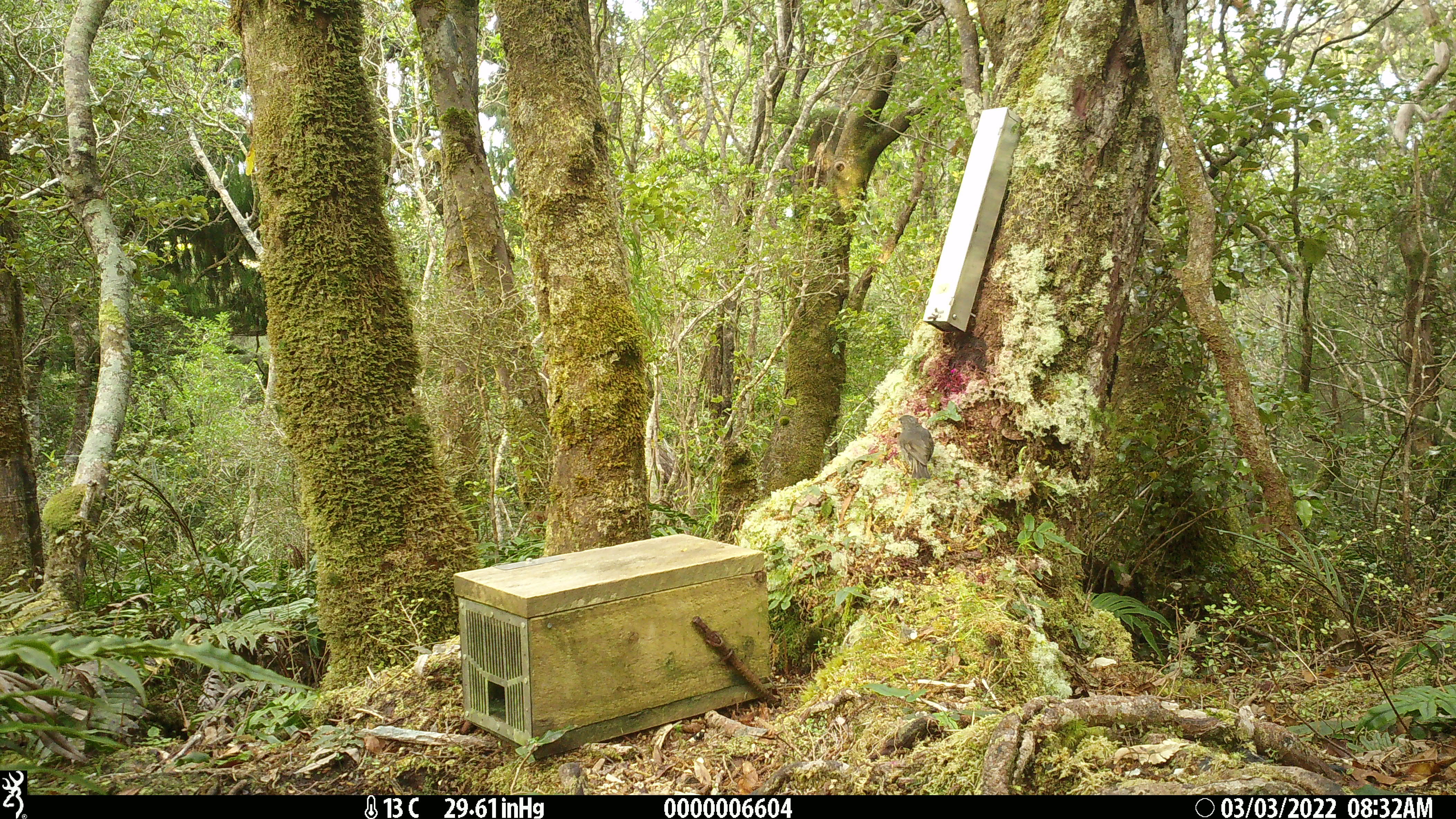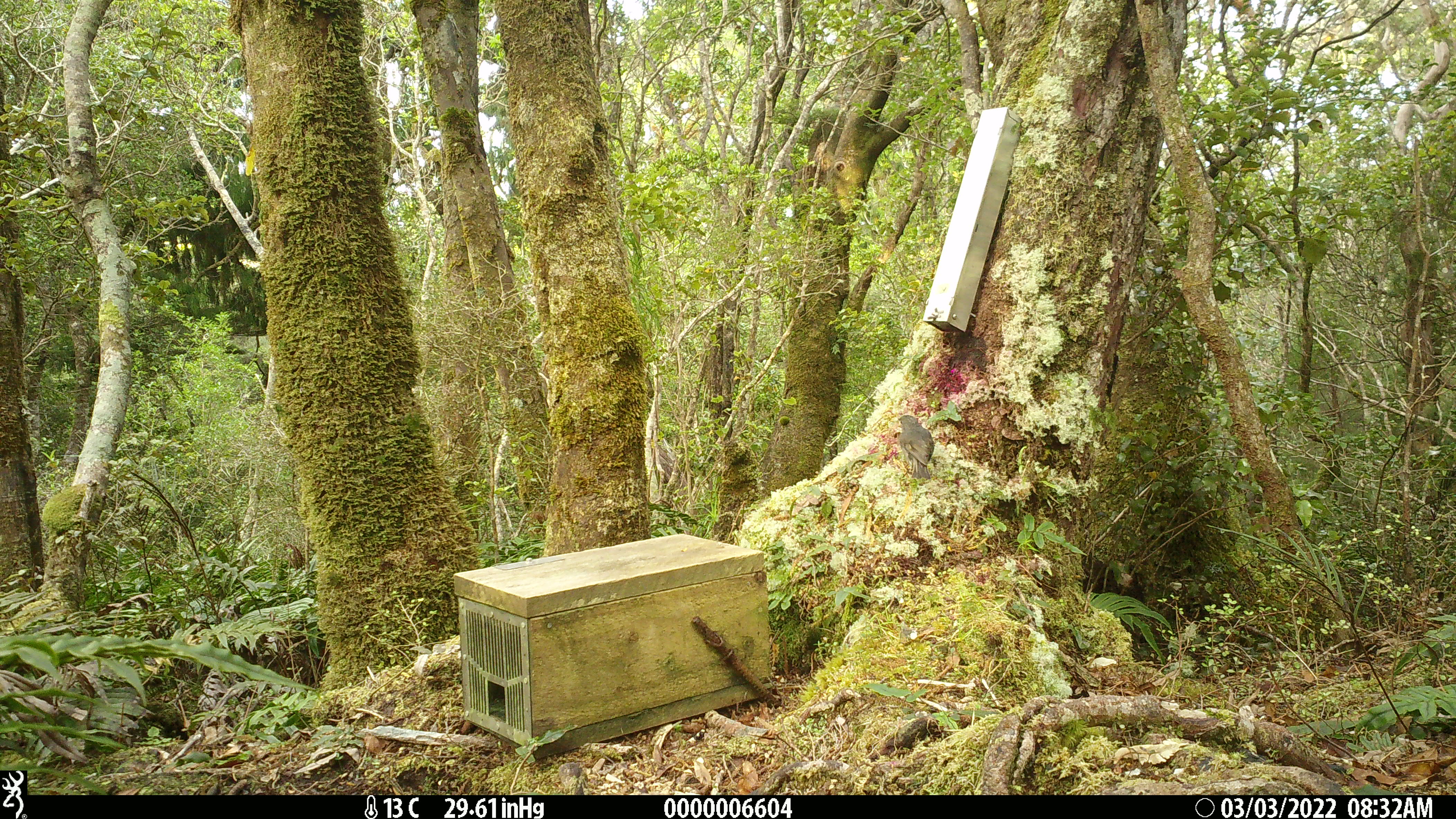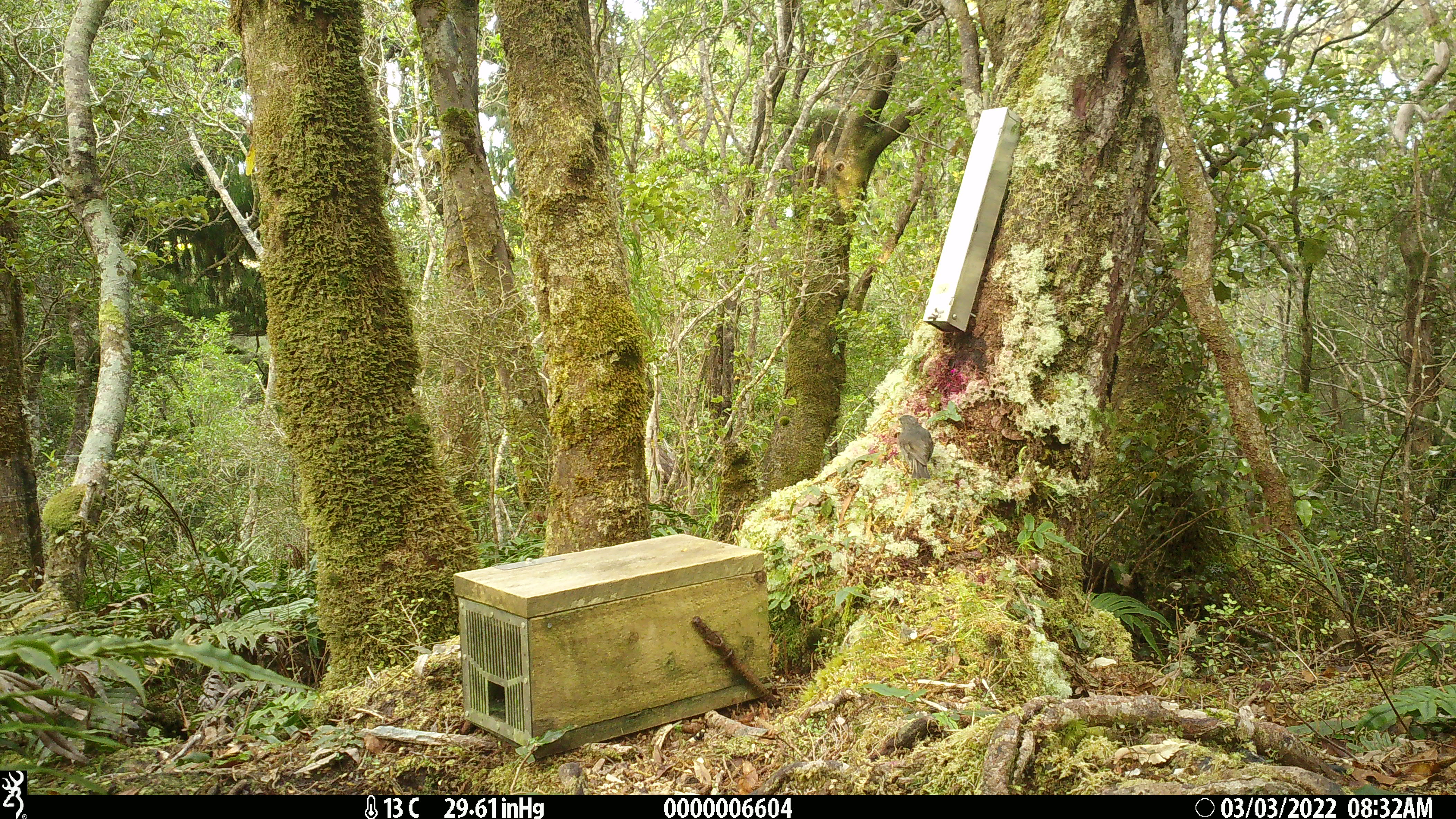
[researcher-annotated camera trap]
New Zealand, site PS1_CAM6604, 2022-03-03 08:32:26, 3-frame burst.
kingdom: Animalia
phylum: Chordata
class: Aves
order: Passeriformes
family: Petroicidae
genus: Petroica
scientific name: Petroica australis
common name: new zealand robin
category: robin